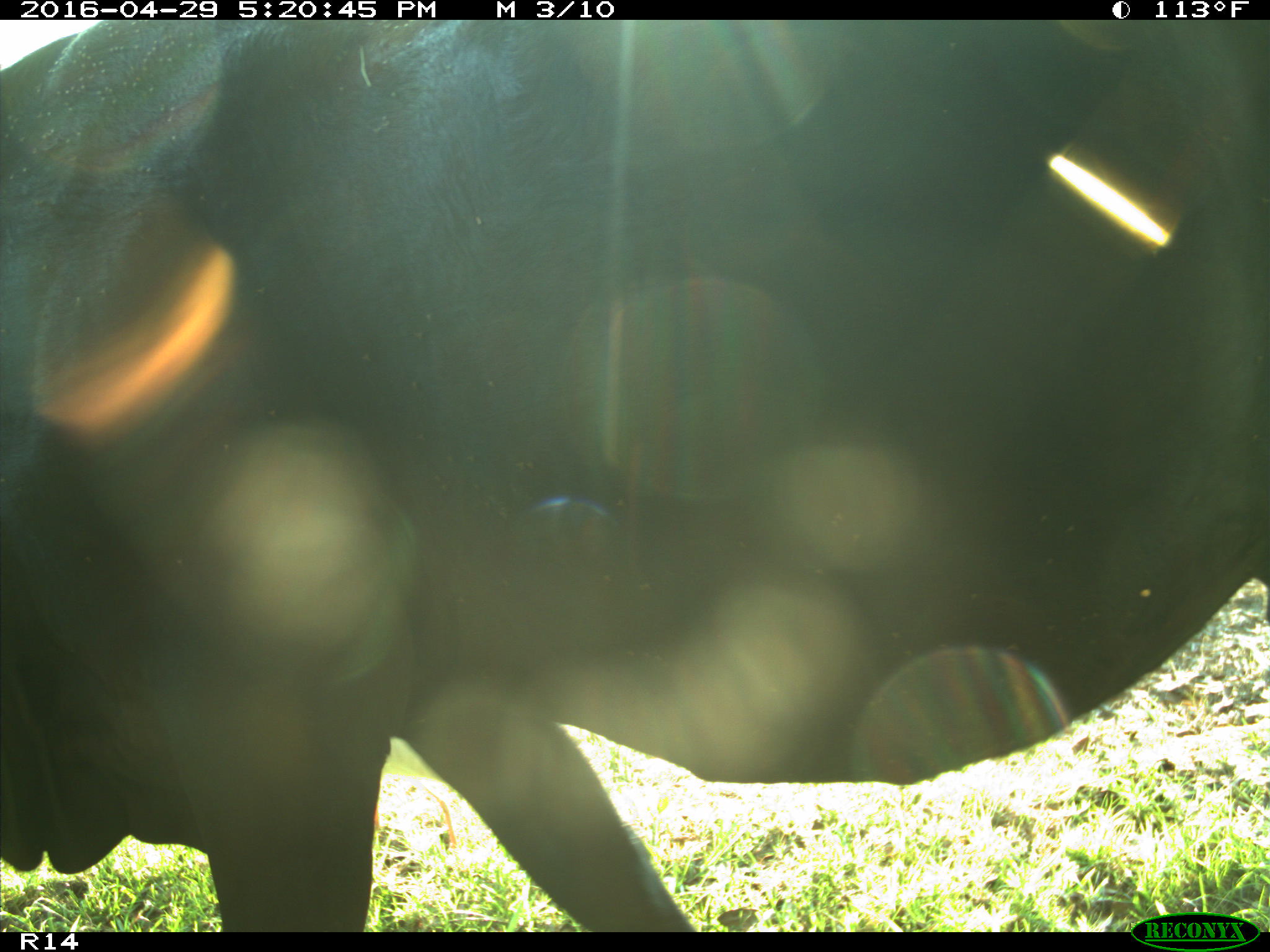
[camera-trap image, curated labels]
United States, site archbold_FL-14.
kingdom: Animalia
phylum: Chordata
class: Mammalia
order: Artiodactyla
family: Bovidae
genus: Bos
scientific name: Bos taurus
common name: domestic cow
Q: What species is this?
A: Bos taurus (domestic cow).